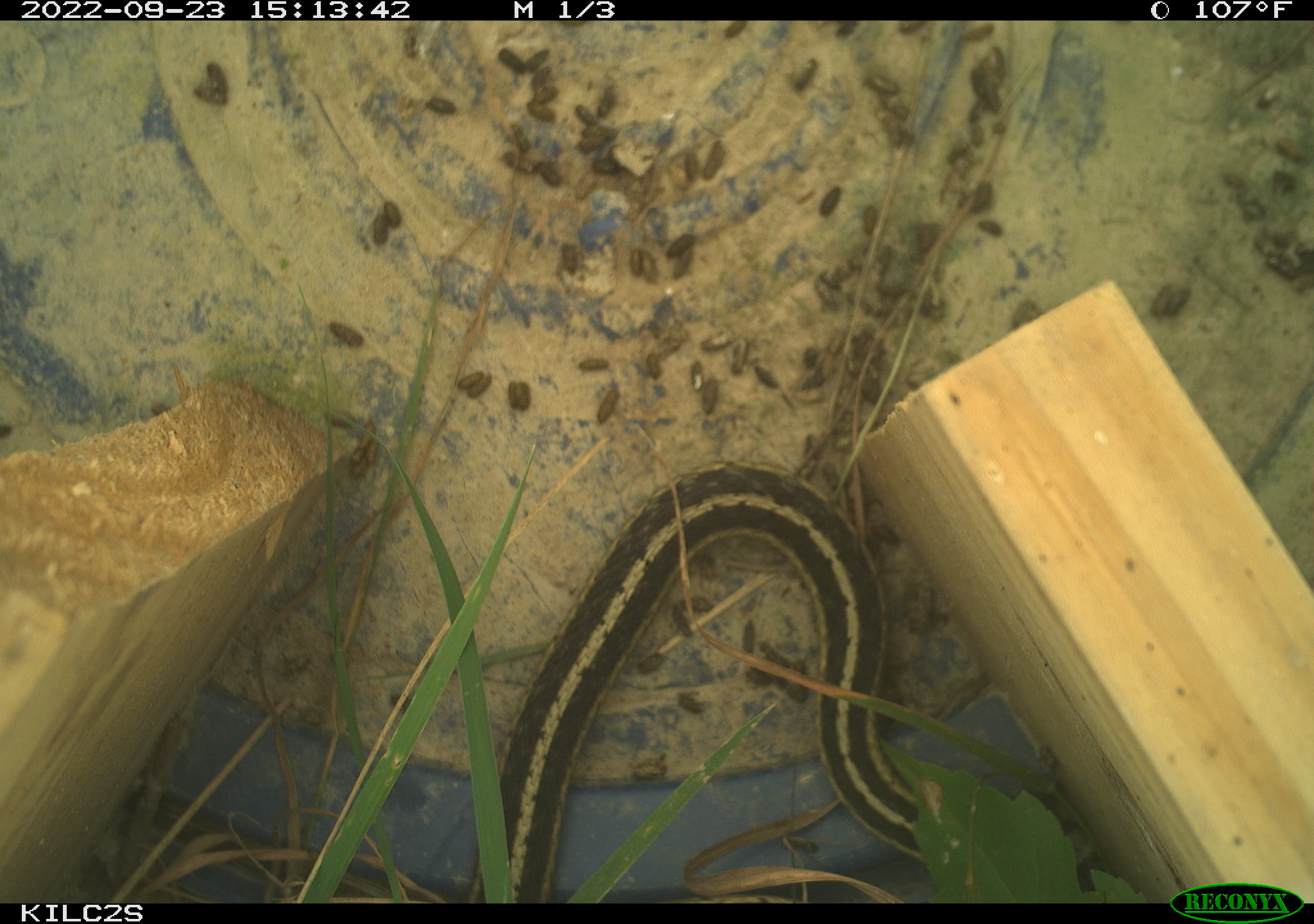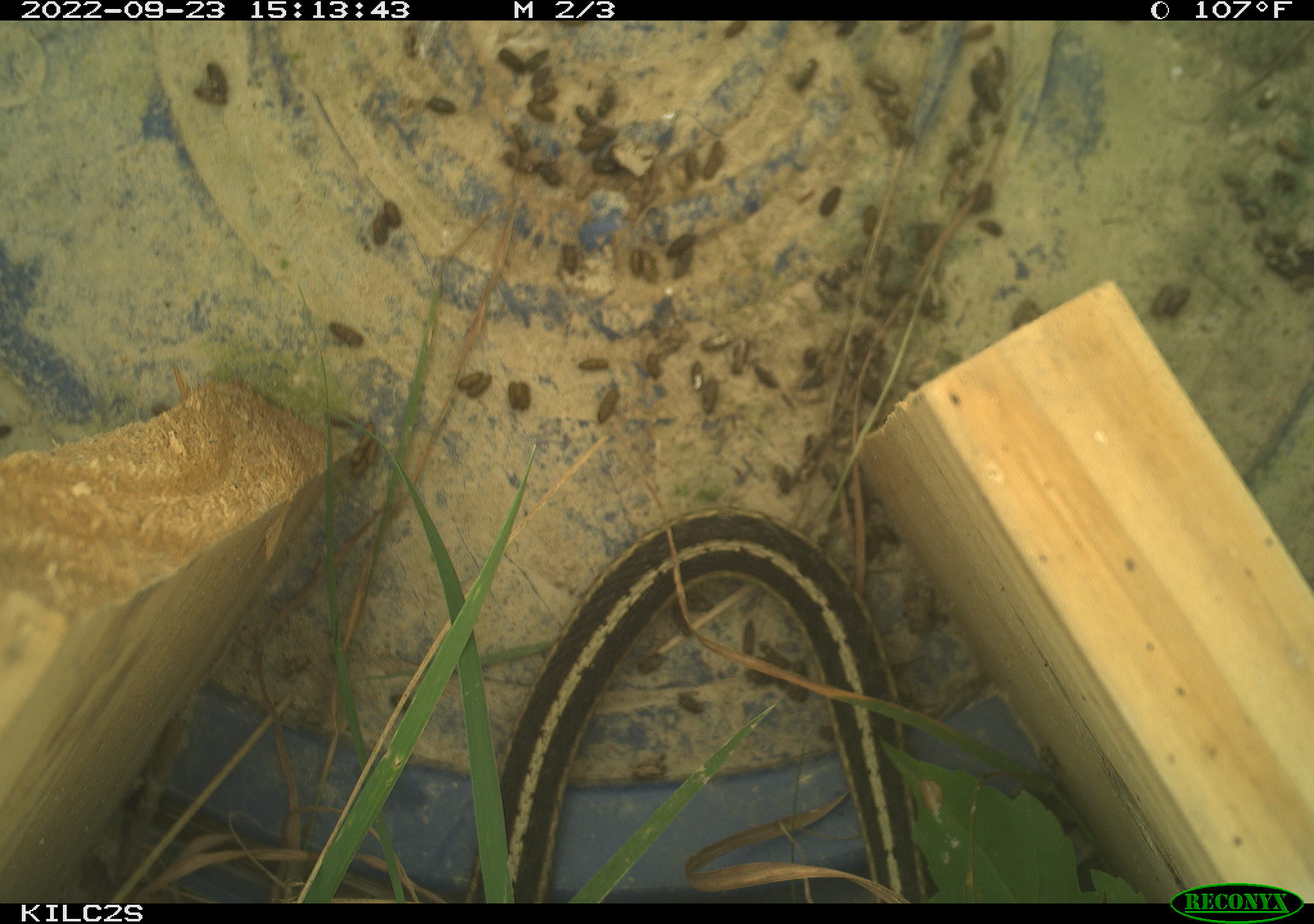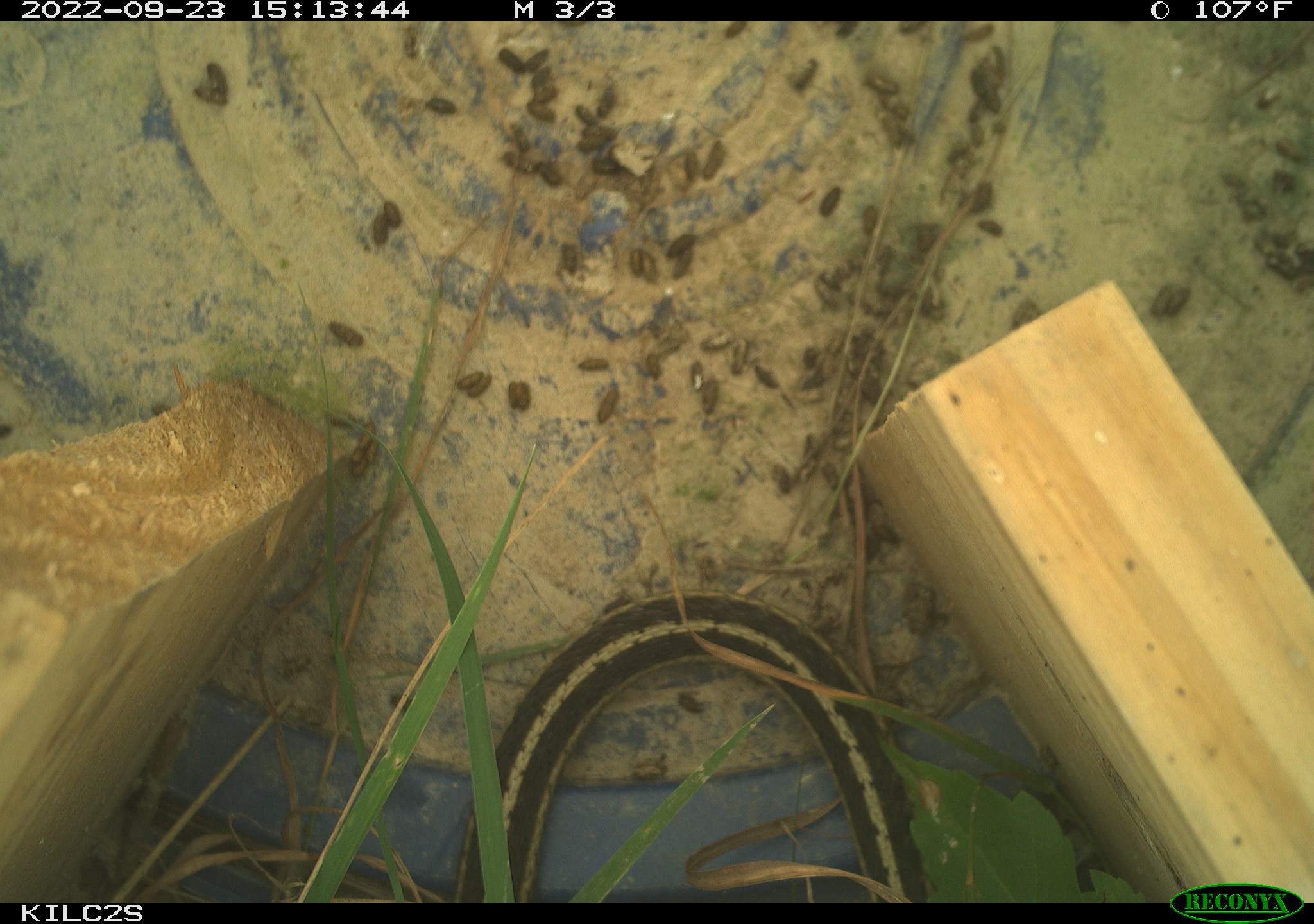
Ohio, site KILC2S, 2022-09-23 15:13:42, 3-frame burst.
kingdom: Animalia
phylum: Chordata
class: Reptilia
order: Squamata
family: Colubridae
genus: Thamnophis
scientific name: Thamnophis sirtalis sirtalis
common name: eastern gartersnake